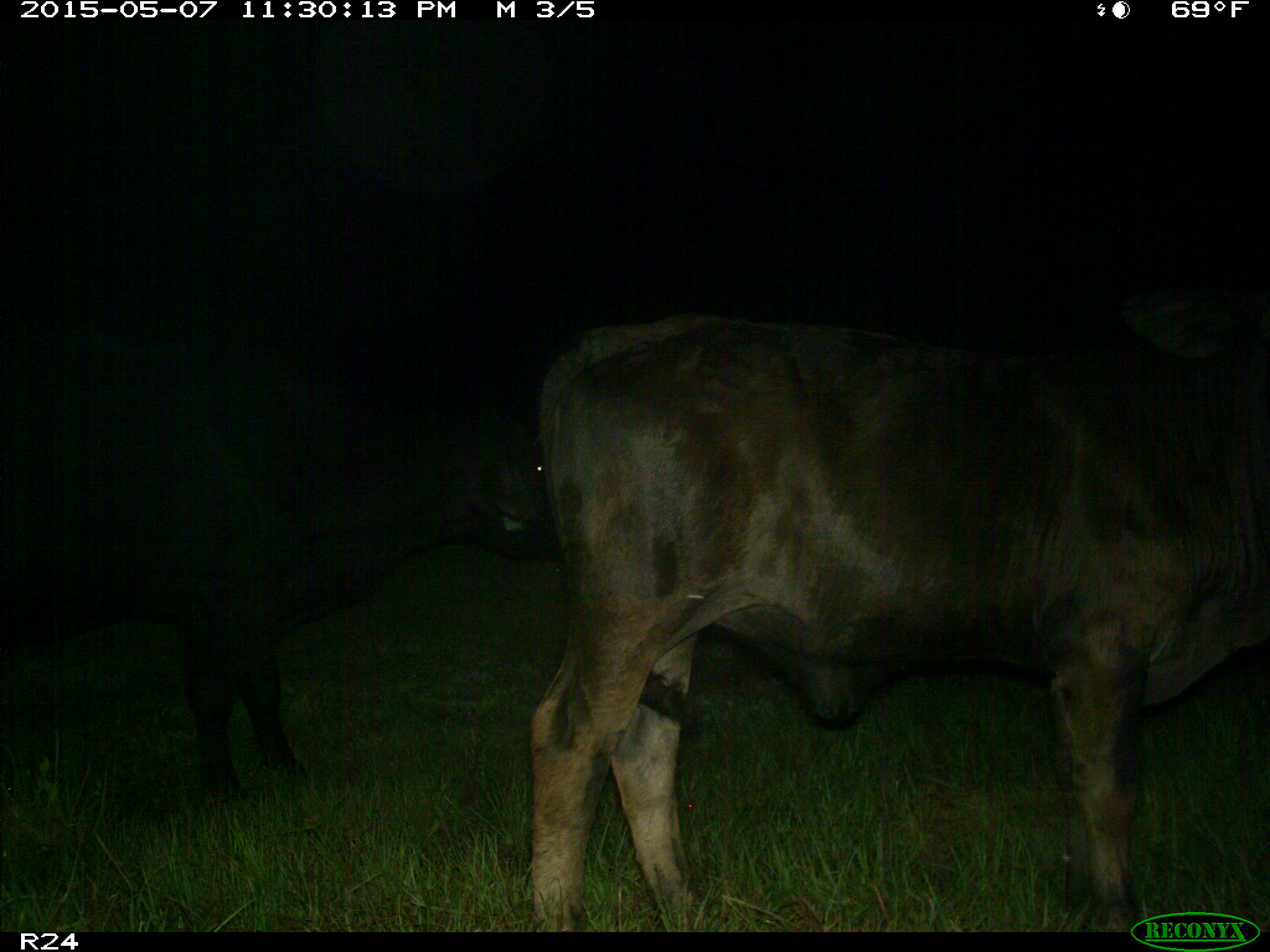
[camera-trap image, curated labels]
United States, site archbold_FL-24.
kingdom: Animalia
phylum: Chordata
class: Mammalia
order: Artiodactyla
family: Bovidae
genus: Bos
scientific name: Bos taurus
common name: domestic cow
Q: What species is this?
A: Bos taurus (domestic cow).